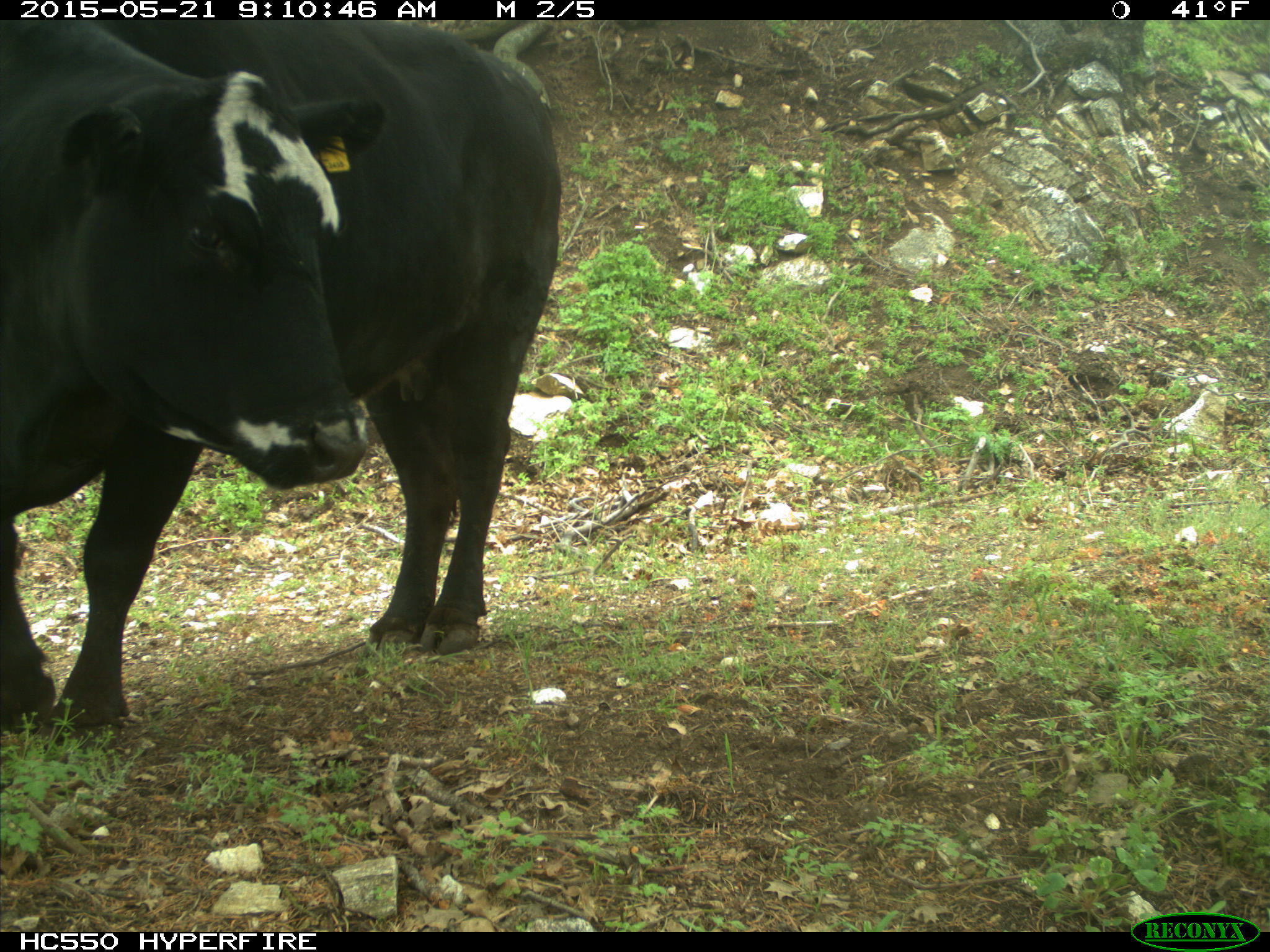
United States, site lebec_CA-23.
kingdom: Animalia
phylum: Chordata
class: Mammalia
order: Artiodactyla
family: Bovidae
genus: Bos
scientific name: Bos taurus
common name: domestic cow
Bos taurus (domestic cow).